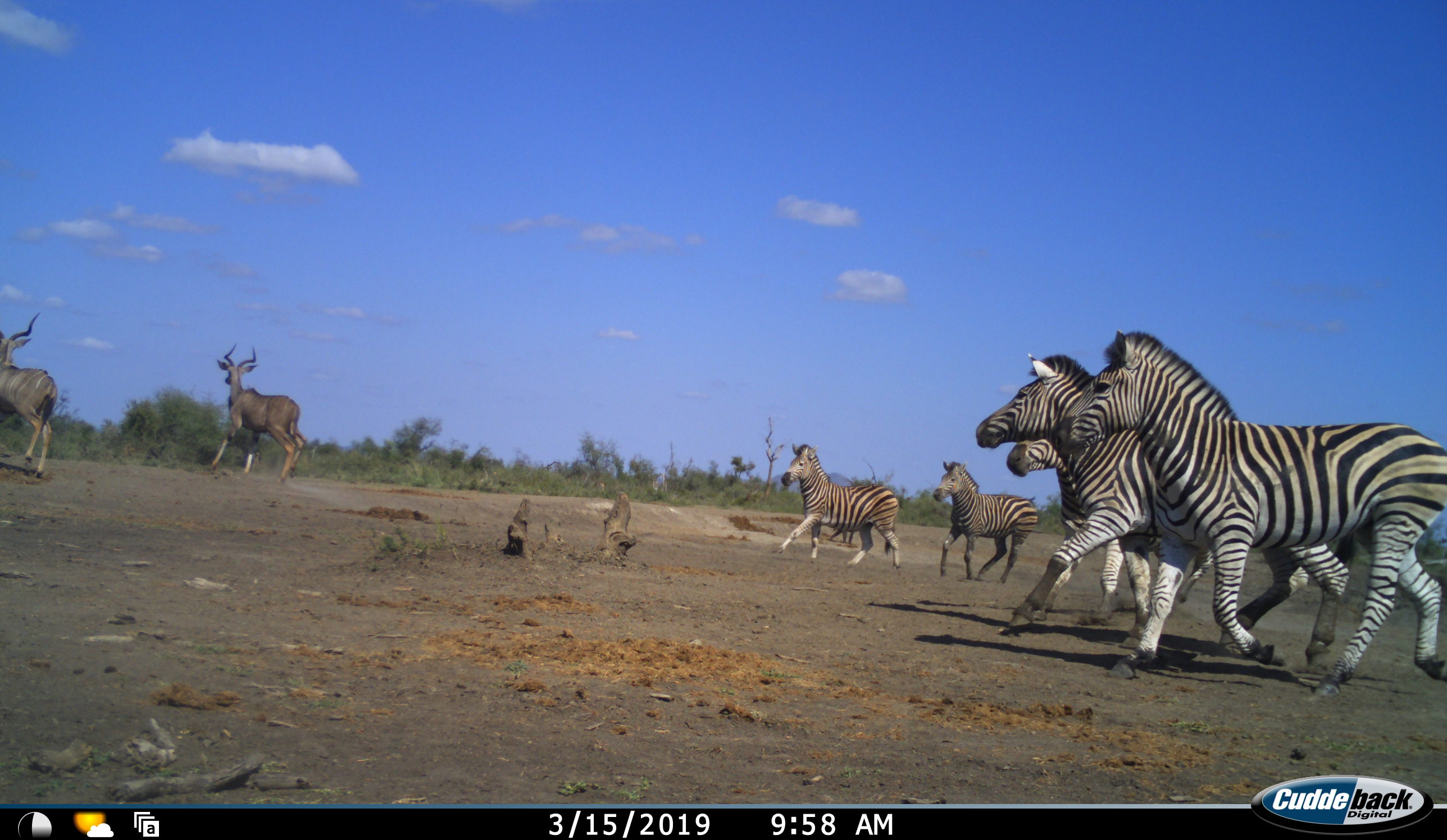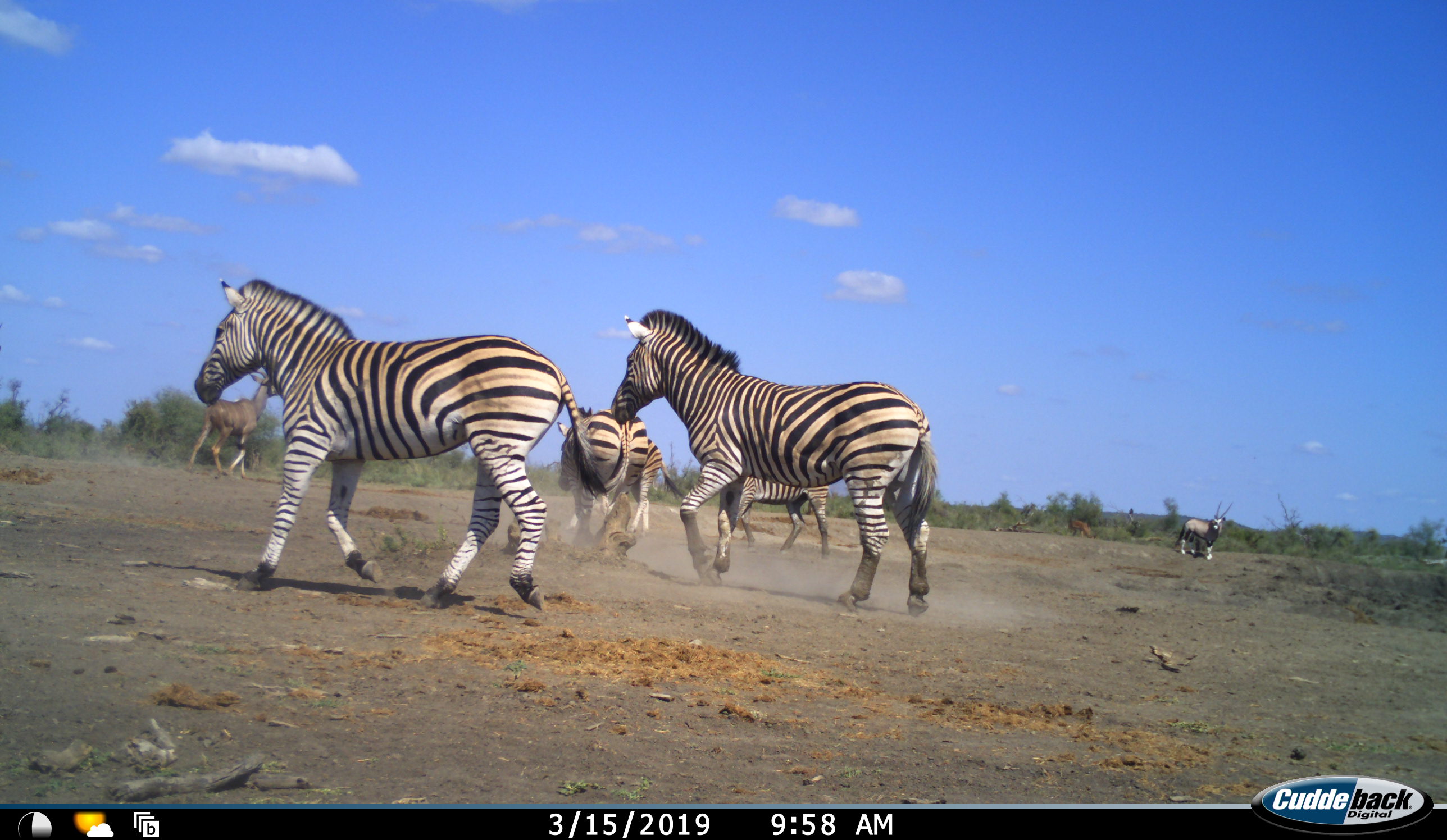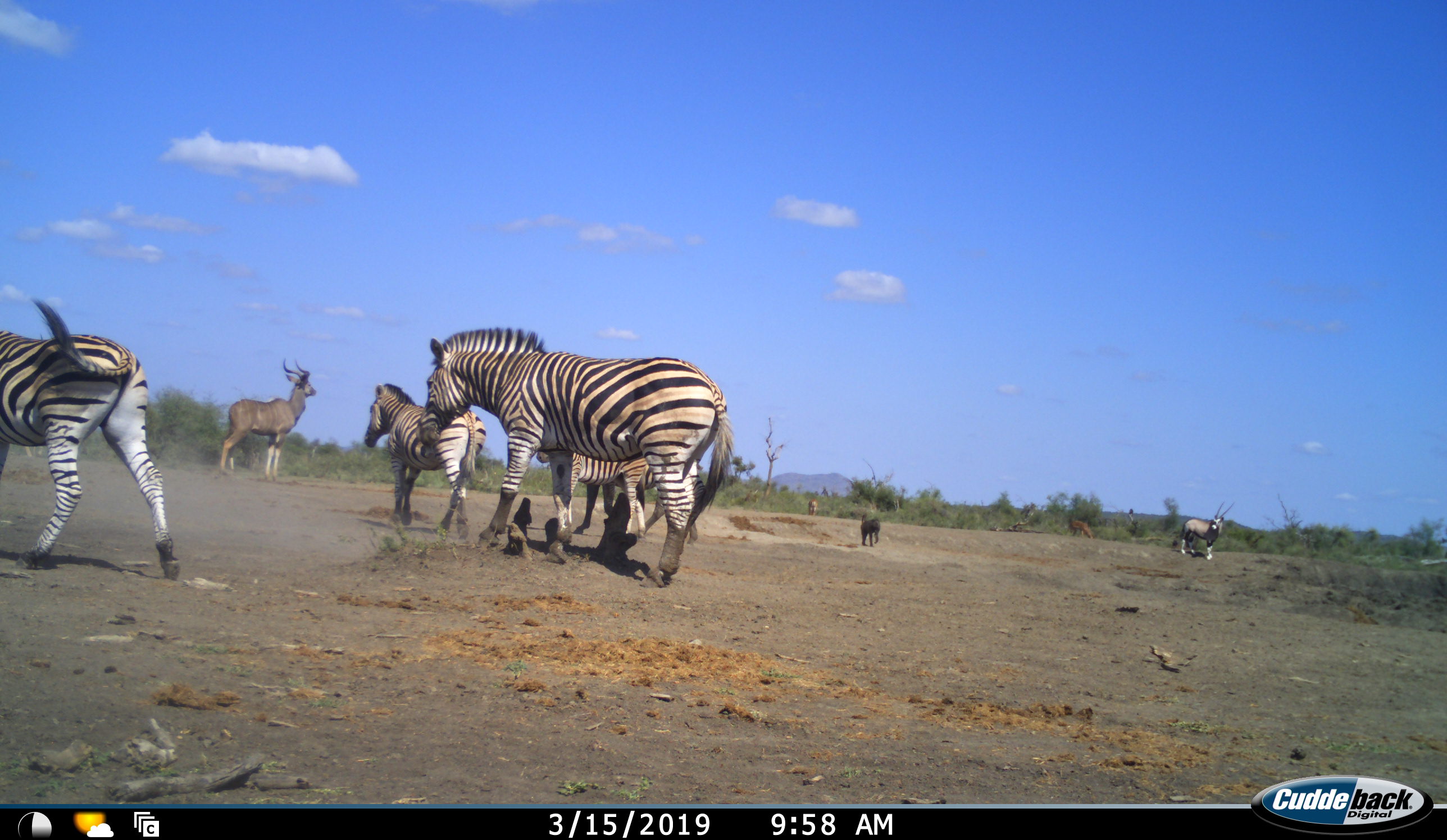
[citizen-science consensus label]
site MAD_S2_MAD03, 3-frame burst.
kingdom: Animalia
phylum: Chordata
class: Mammalia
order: Artiodactyla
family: Bovidae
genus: Tragelaphus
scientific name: Tragelaphus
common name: kudu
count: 2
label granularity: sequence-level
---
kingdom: Animalia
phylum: Chordata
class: Mammalia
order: Perissodactyla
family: Equidae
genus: Equus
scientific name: Equus quagga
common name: plains zebra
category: zebraplains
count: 5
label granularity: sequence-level